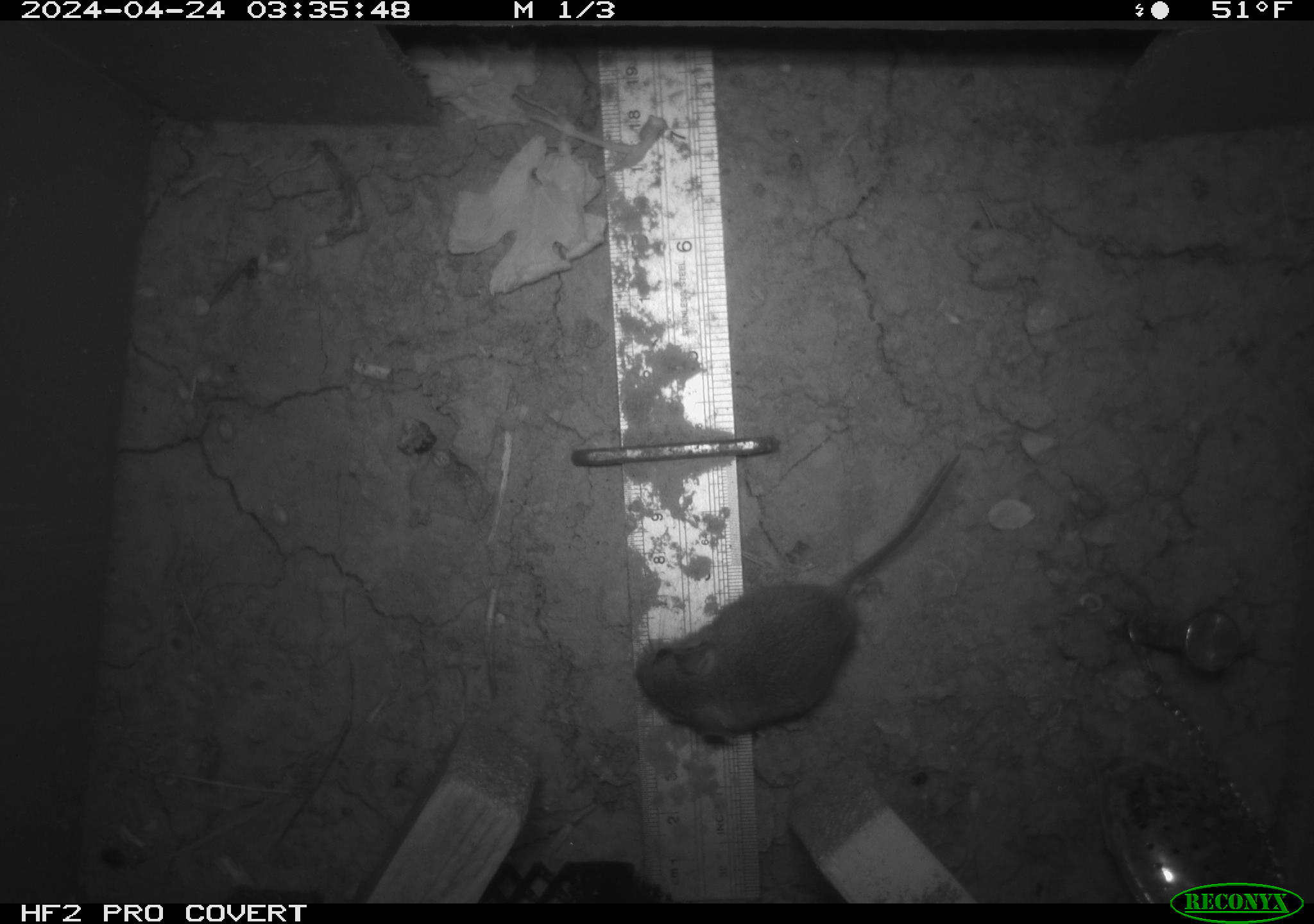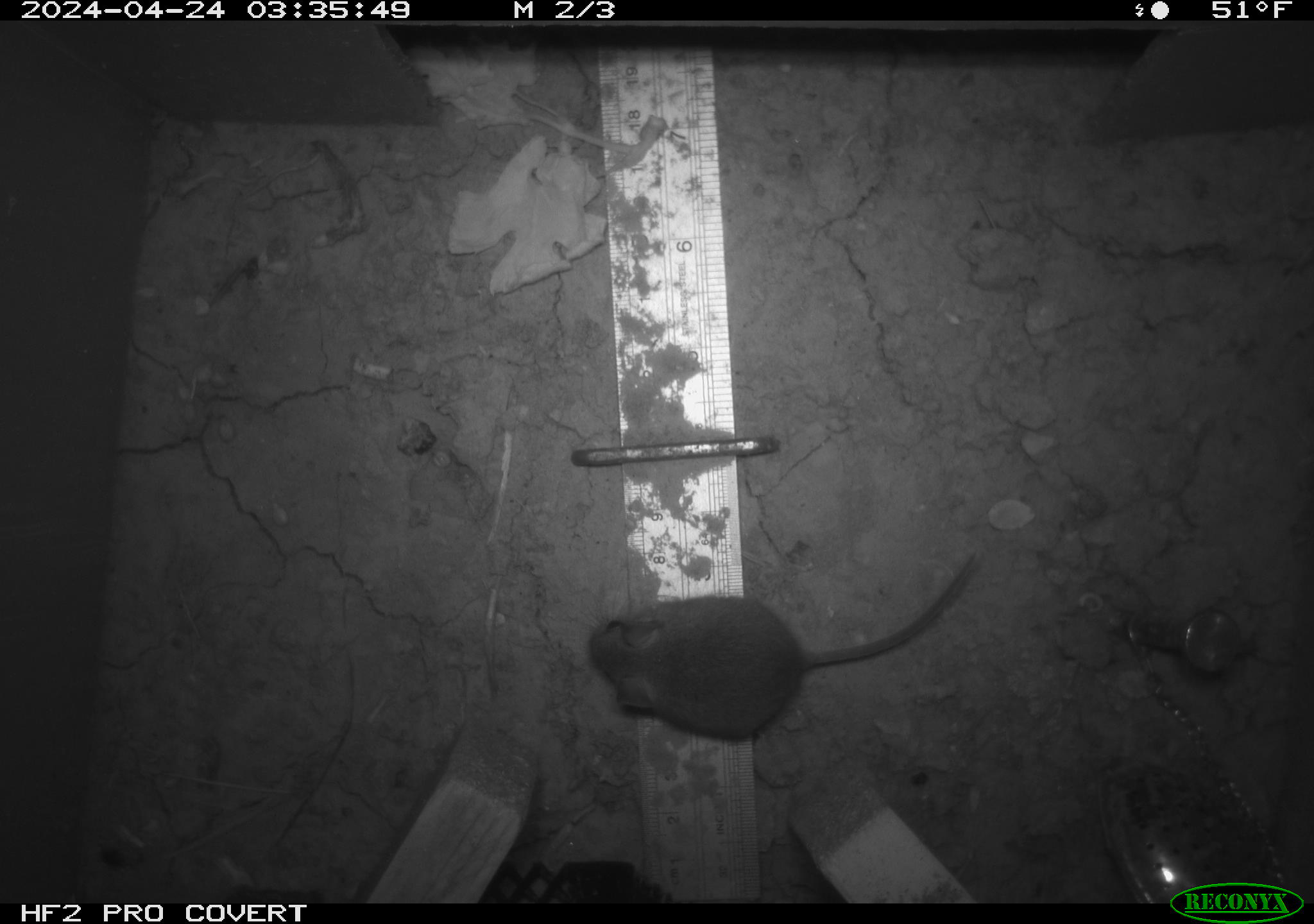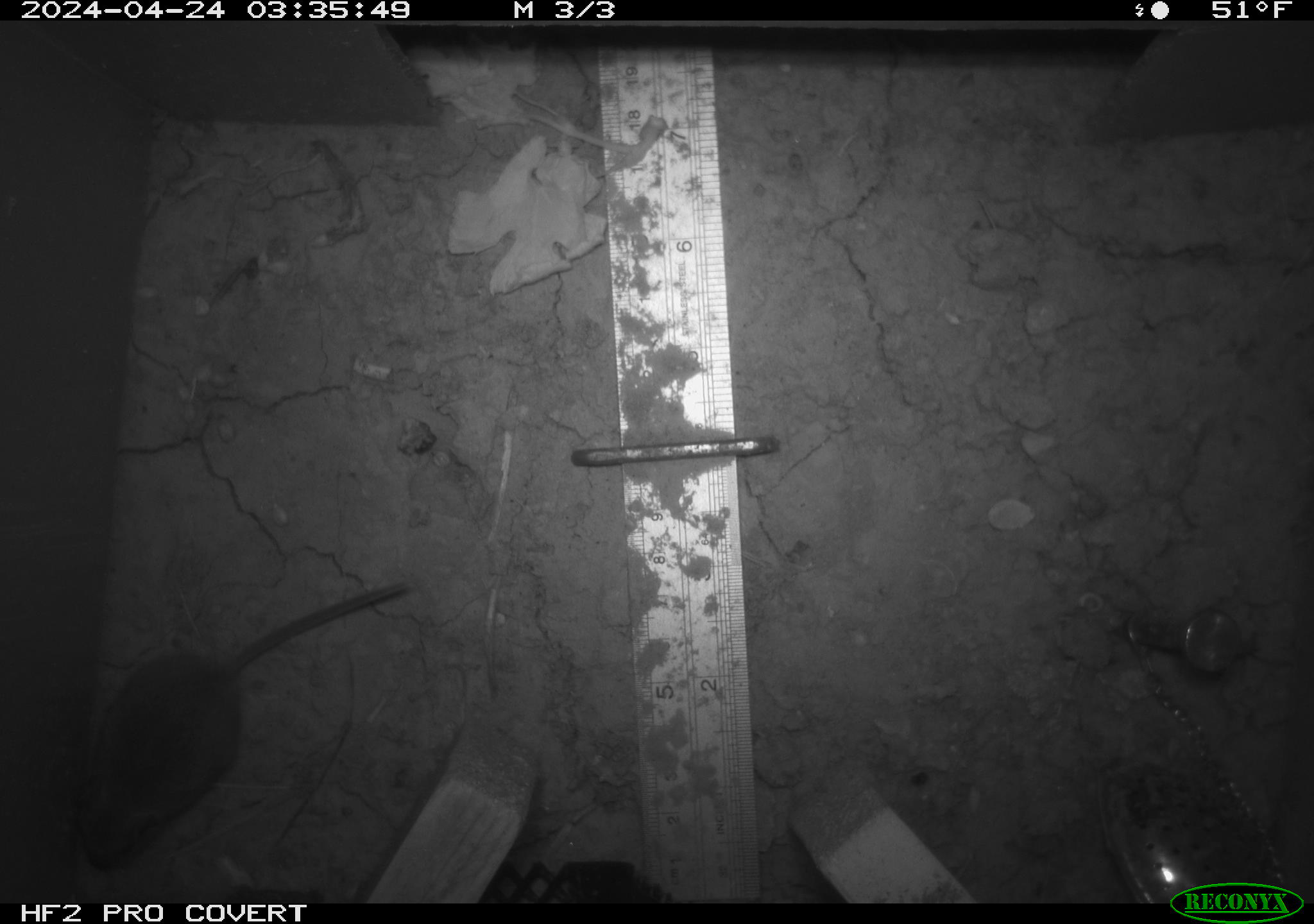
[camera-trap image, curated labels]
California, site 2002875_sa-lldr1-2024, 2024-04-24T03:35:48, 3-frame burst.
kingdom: Animalia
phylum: Chordata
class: Mammalia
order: Rodentia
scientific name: Rodentia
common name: mouse species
Mouse species (Rodentia).